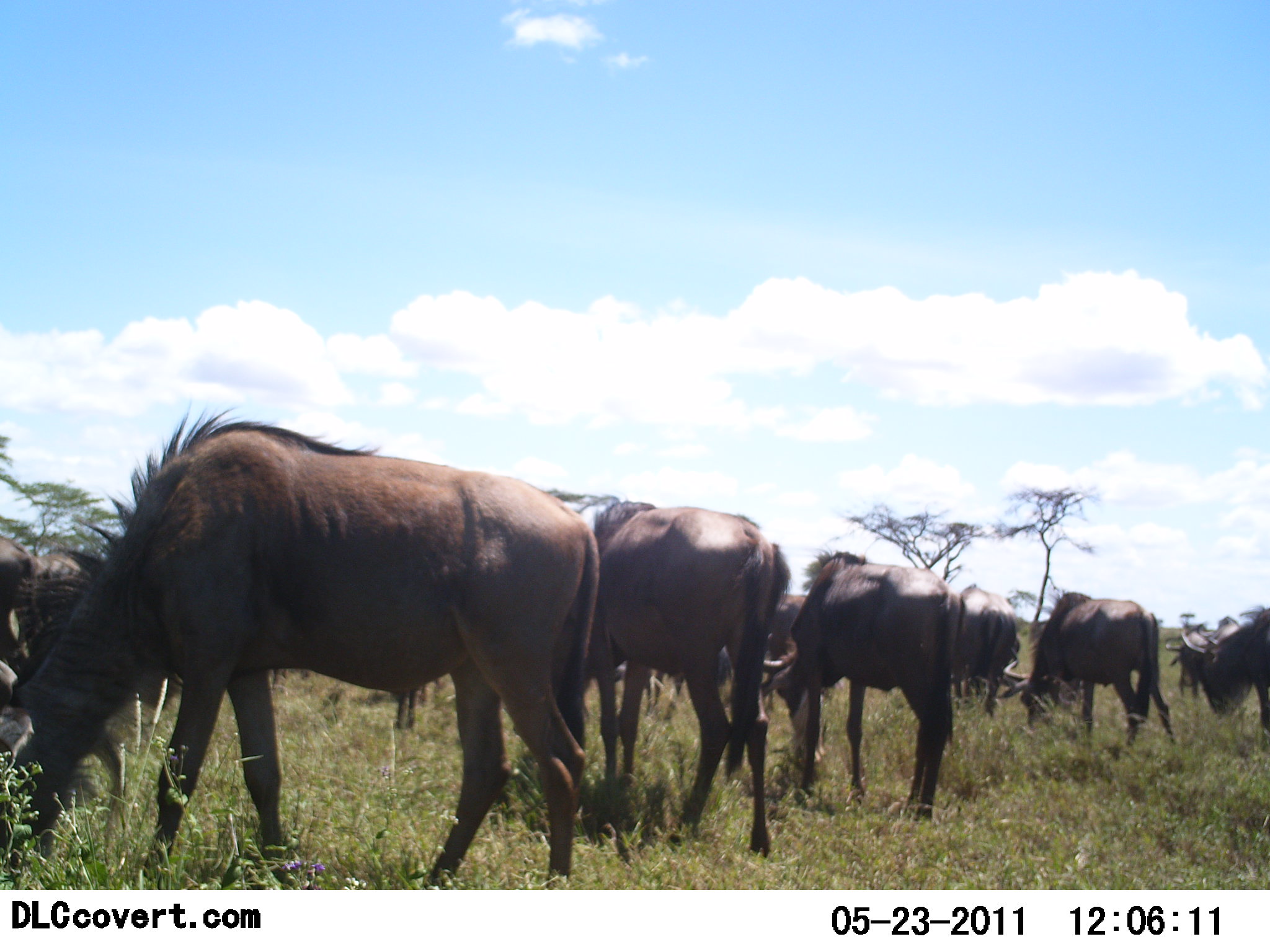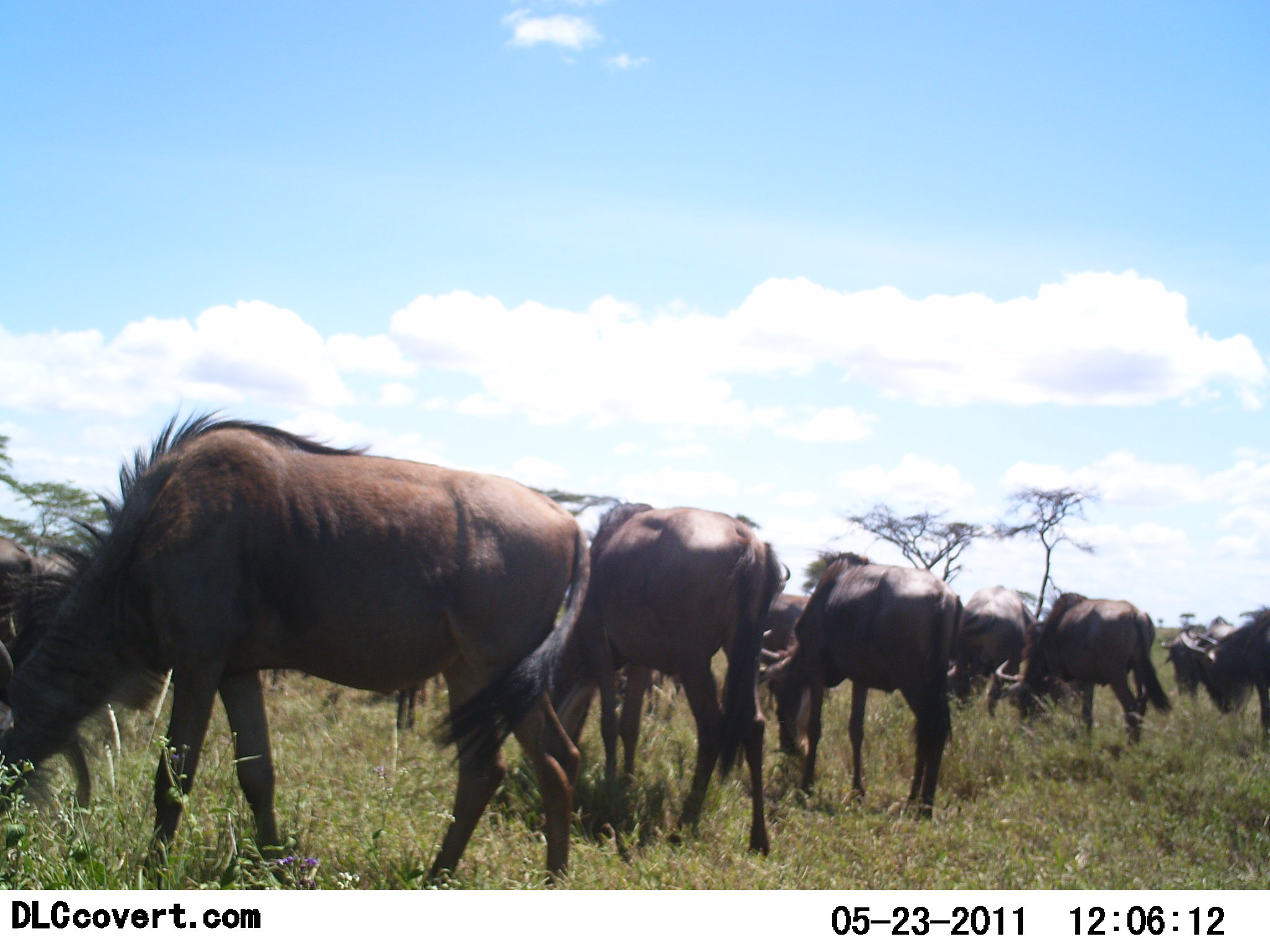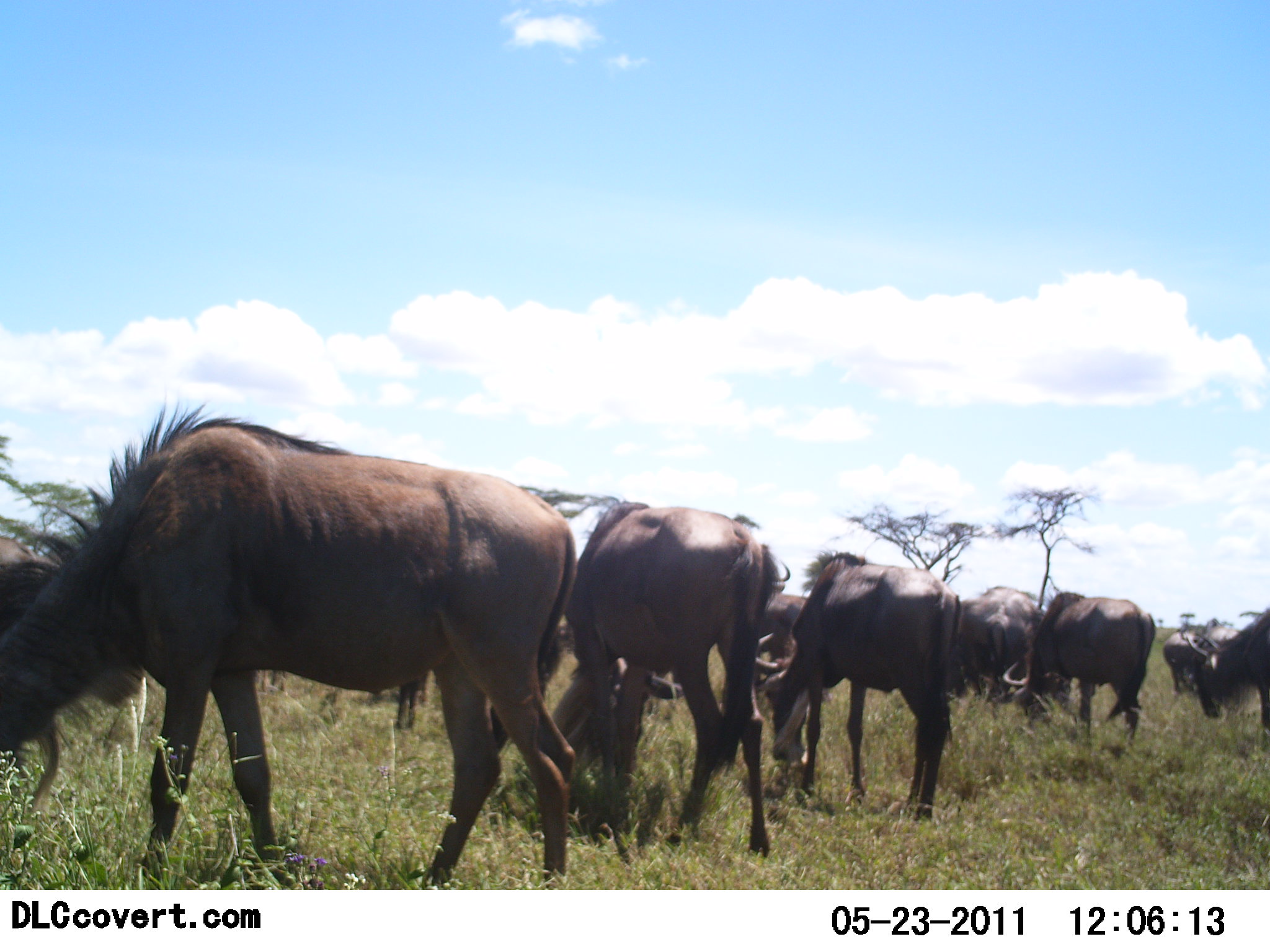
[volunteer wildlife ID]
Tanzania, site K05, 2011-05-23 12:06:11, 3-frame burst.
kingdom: Animalia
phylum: Chordata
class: Mammalia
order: Artiodactyla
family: Bovidae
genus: Connochaetes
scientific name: Connochaetes taurinus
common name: blue wildebeest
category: wildebeest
Wildebeest (blue wildebeest) (Connochaetes taurinus), count 11-50. Behavior (volunteer vote fractions): standing 29%, resting 7%, moving 14%, interacting 0%. Young present (vote fraction): 0%. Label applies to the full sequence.